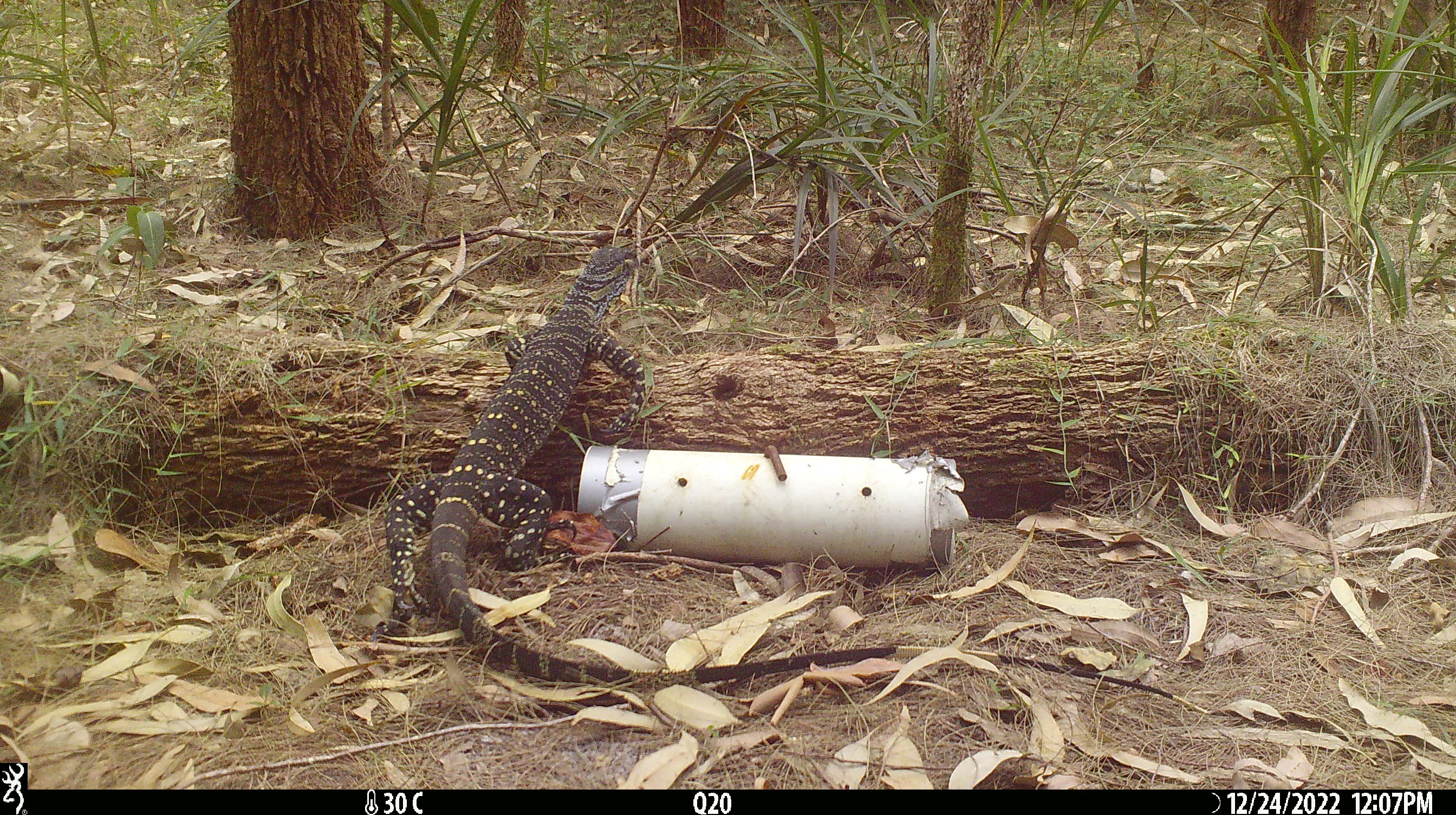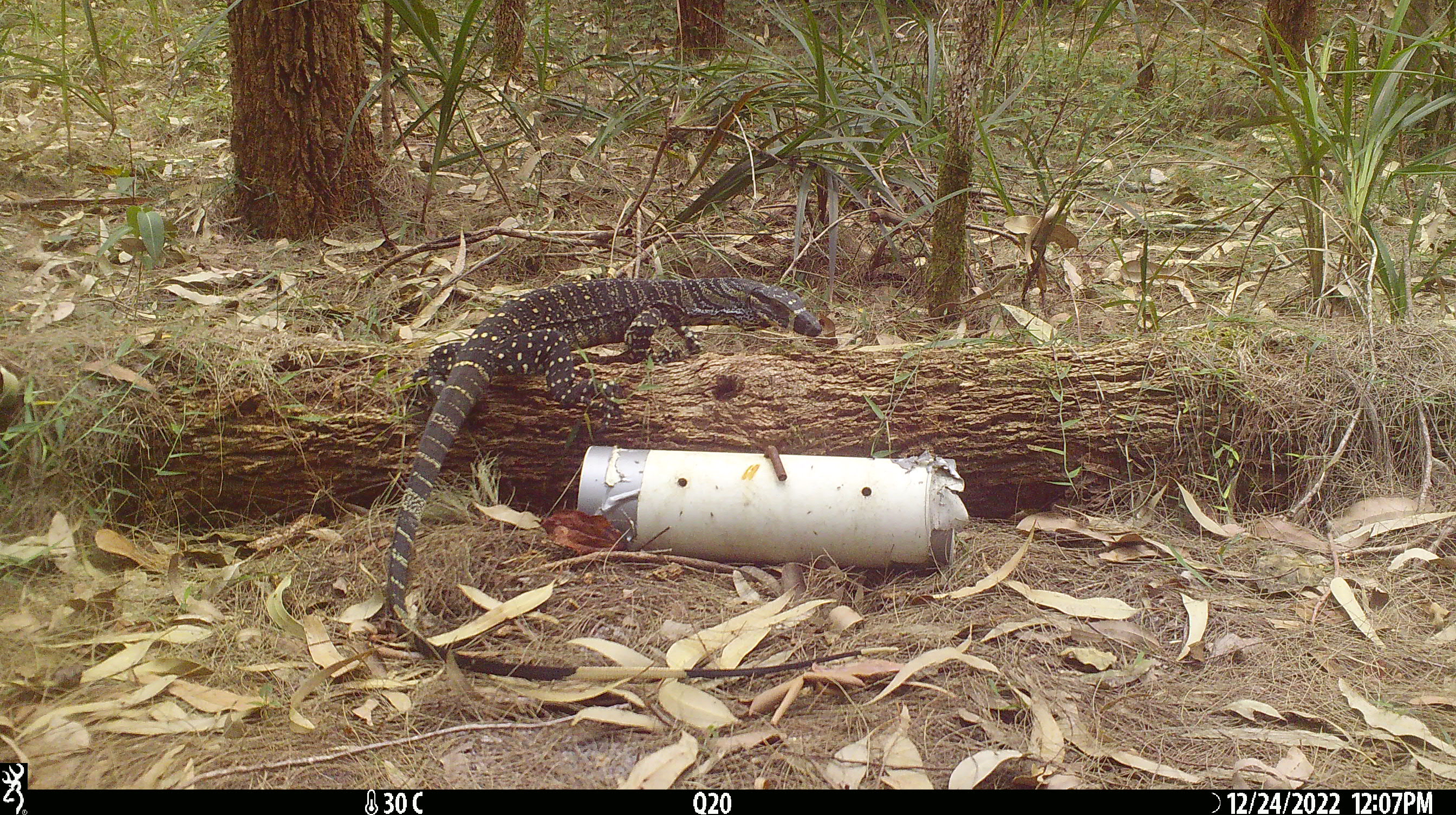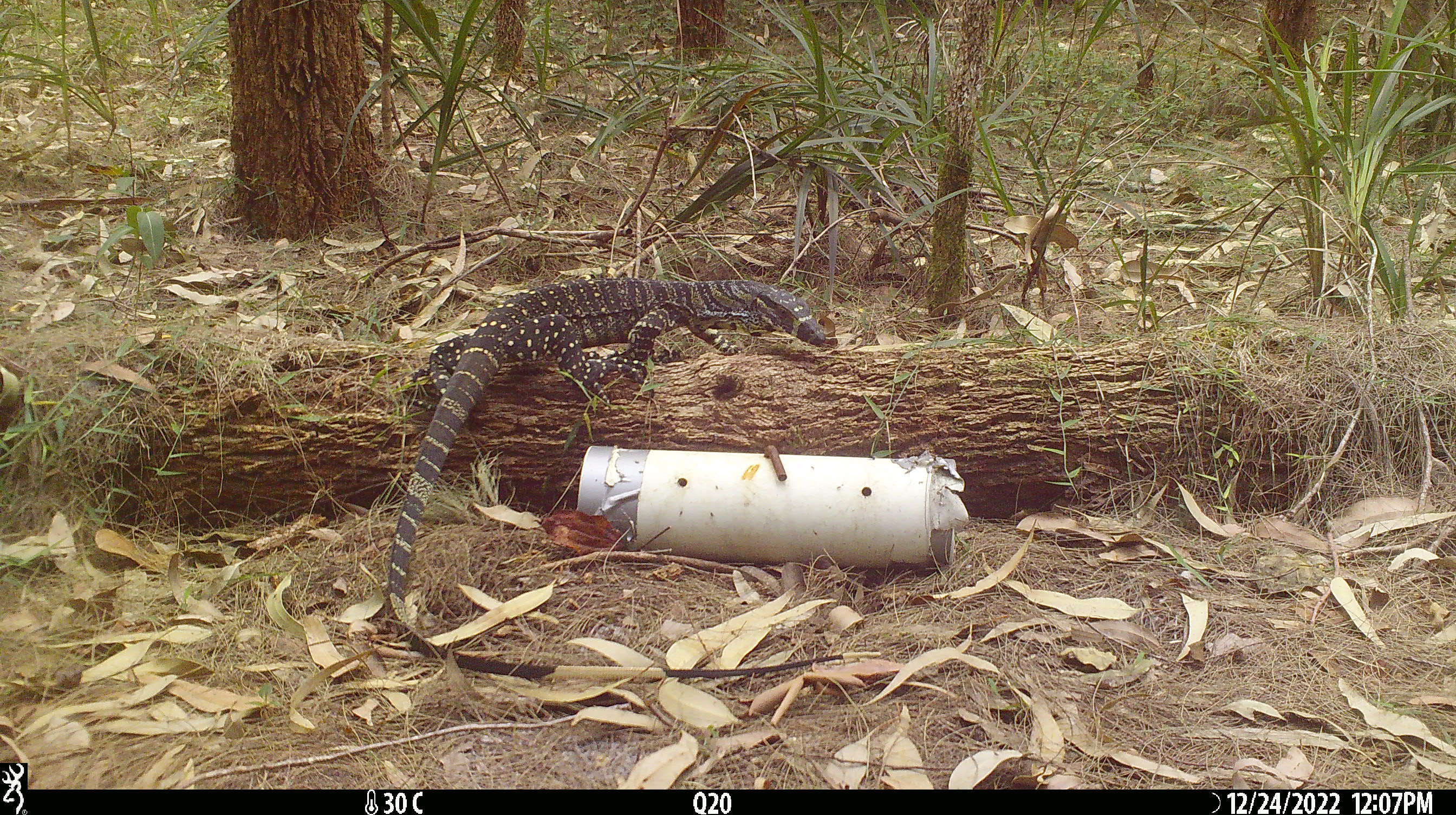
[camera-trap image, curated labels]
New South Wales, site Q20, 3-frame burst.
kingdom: Animalia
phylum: Chordata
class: Reptilia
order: Squamata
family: Varanidae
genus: Varanus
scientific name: Varanus varius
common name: lace monitor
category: goanna